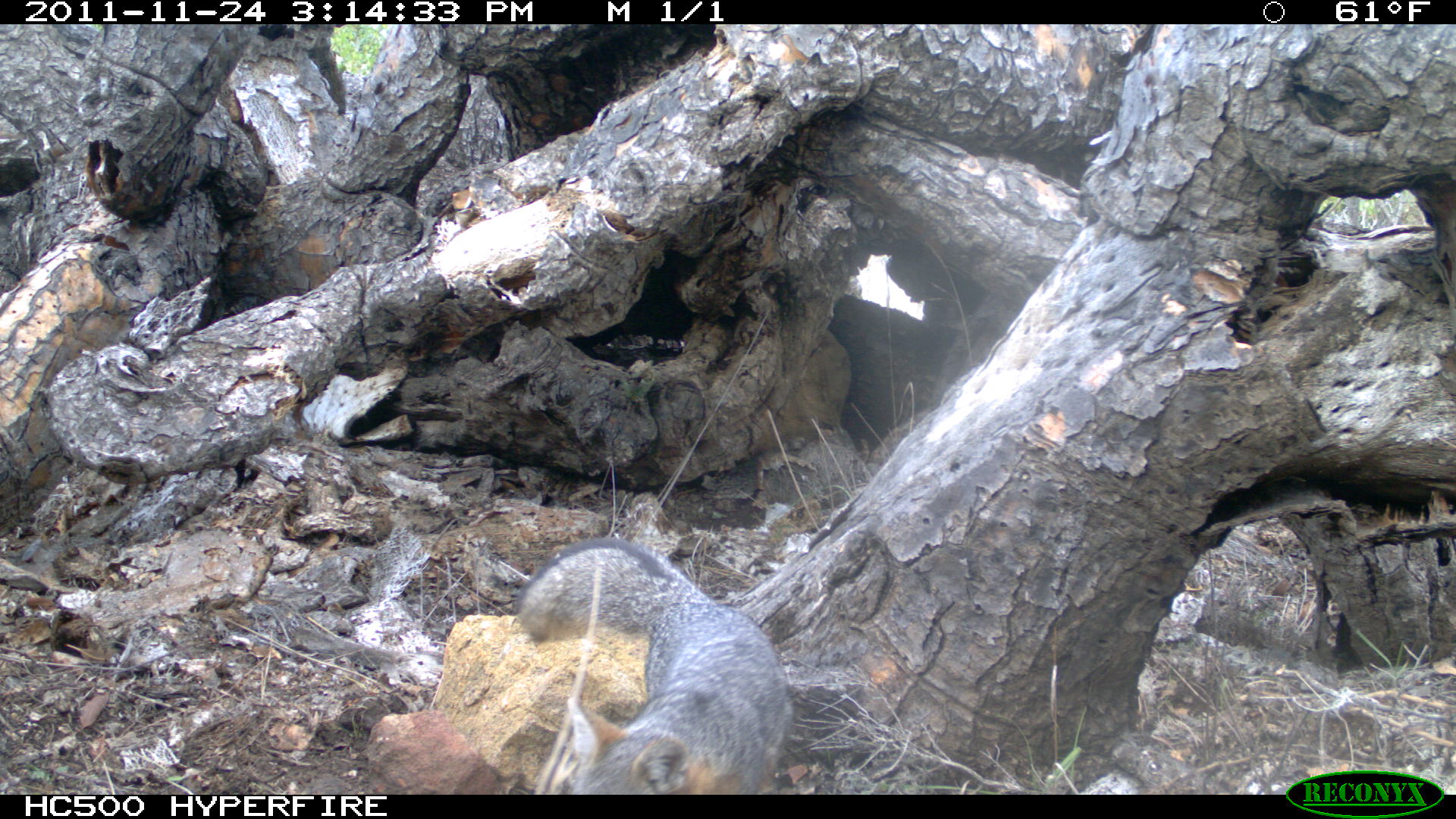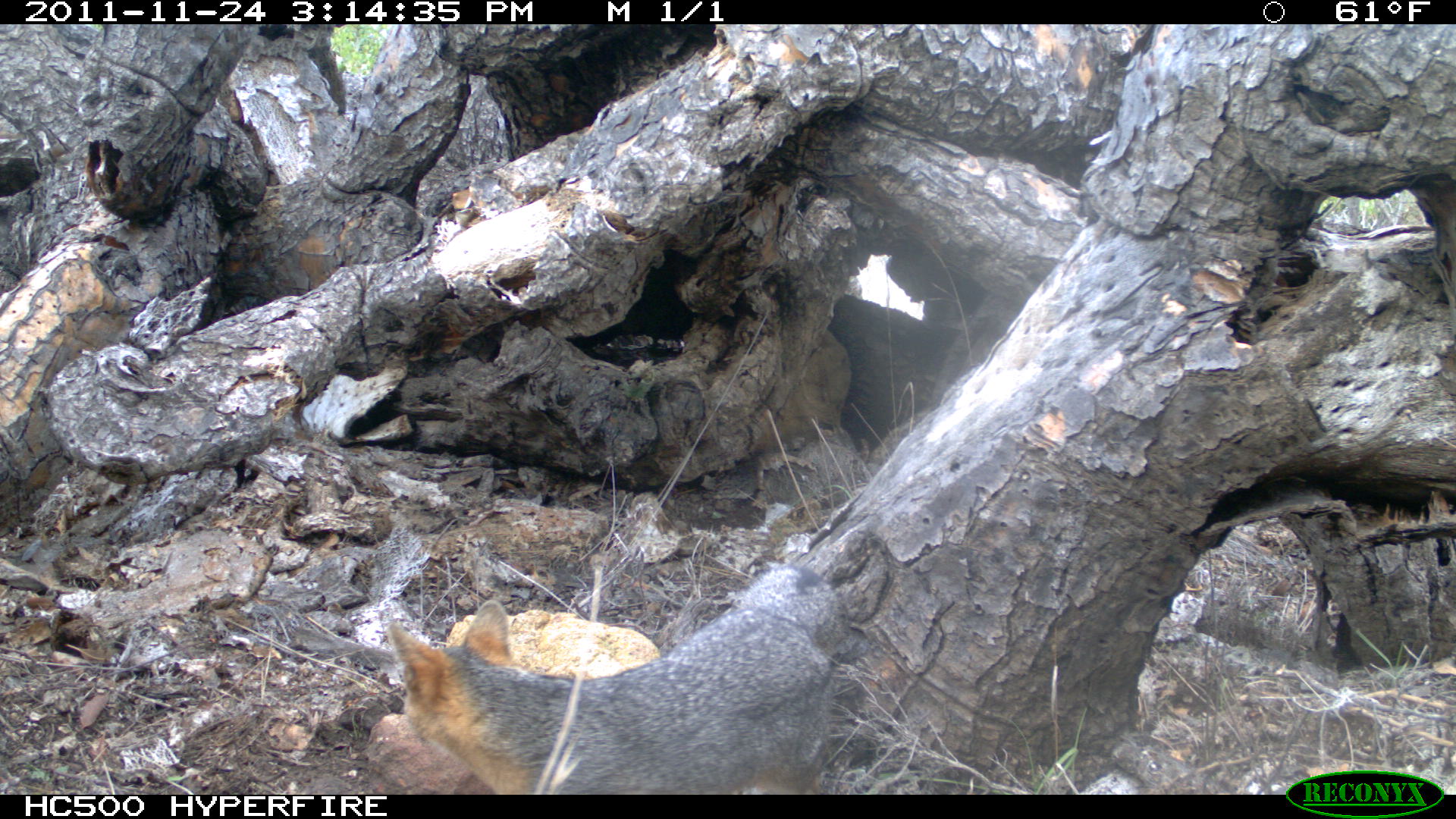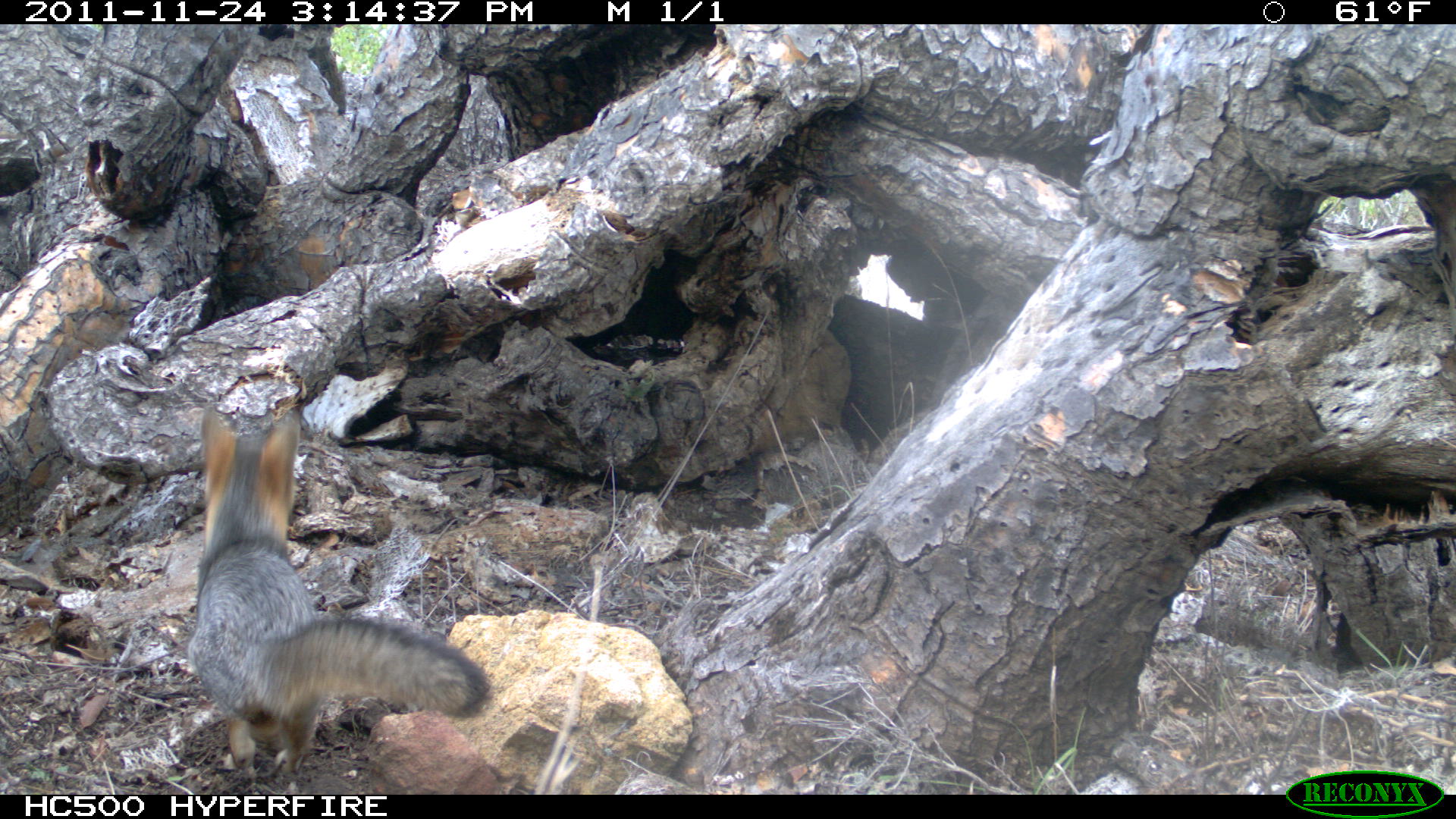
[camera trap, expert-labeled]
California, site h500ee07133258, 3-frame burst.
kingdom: Animalia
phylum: Chordata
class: Mammalia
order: Carnivora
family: Canidae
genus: Urocyon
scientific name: Urocyon littoralis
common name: island fox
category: fox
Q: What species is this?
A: Fox (island fox) (Urocyon littoralis).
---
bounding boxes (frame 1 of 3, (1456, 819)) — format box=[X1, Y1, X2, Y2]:
fox: box=[513, 540, 793, 794]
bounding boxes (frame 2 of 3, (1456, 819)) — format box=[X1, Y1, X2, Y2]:
fox: box=[387, 560, 844, 792]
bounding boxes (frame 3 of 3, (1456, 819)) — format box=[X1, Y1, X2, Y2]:
fox: box=[184, 403, 491, 774]